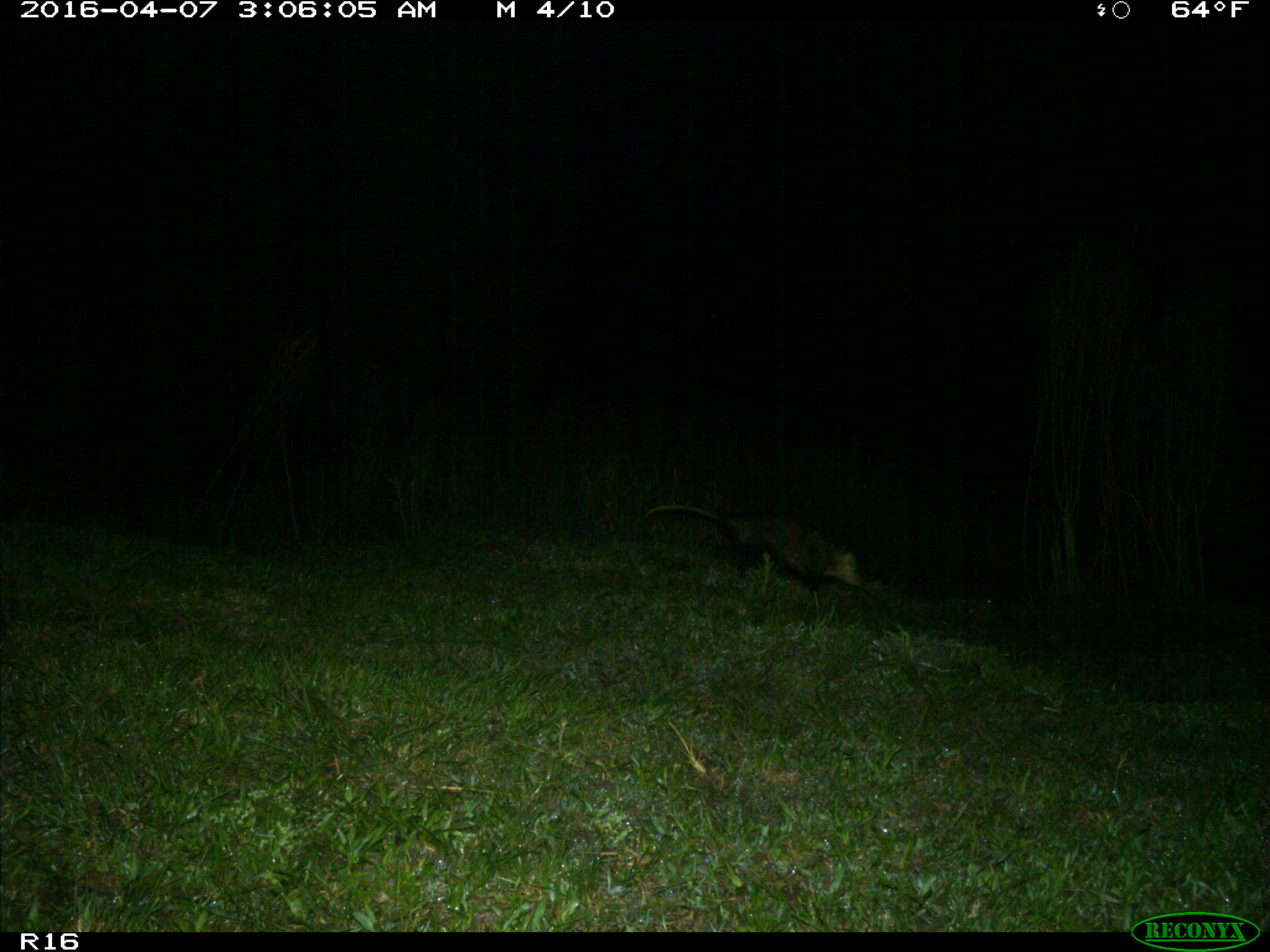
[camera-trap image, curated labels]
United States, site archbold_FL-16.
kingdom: Animalia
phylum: Chordata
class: Mammalia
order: Didelphimorphia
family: Didelphidae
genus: Didelphis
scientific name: Didelphis virginiana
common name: virginia opossum